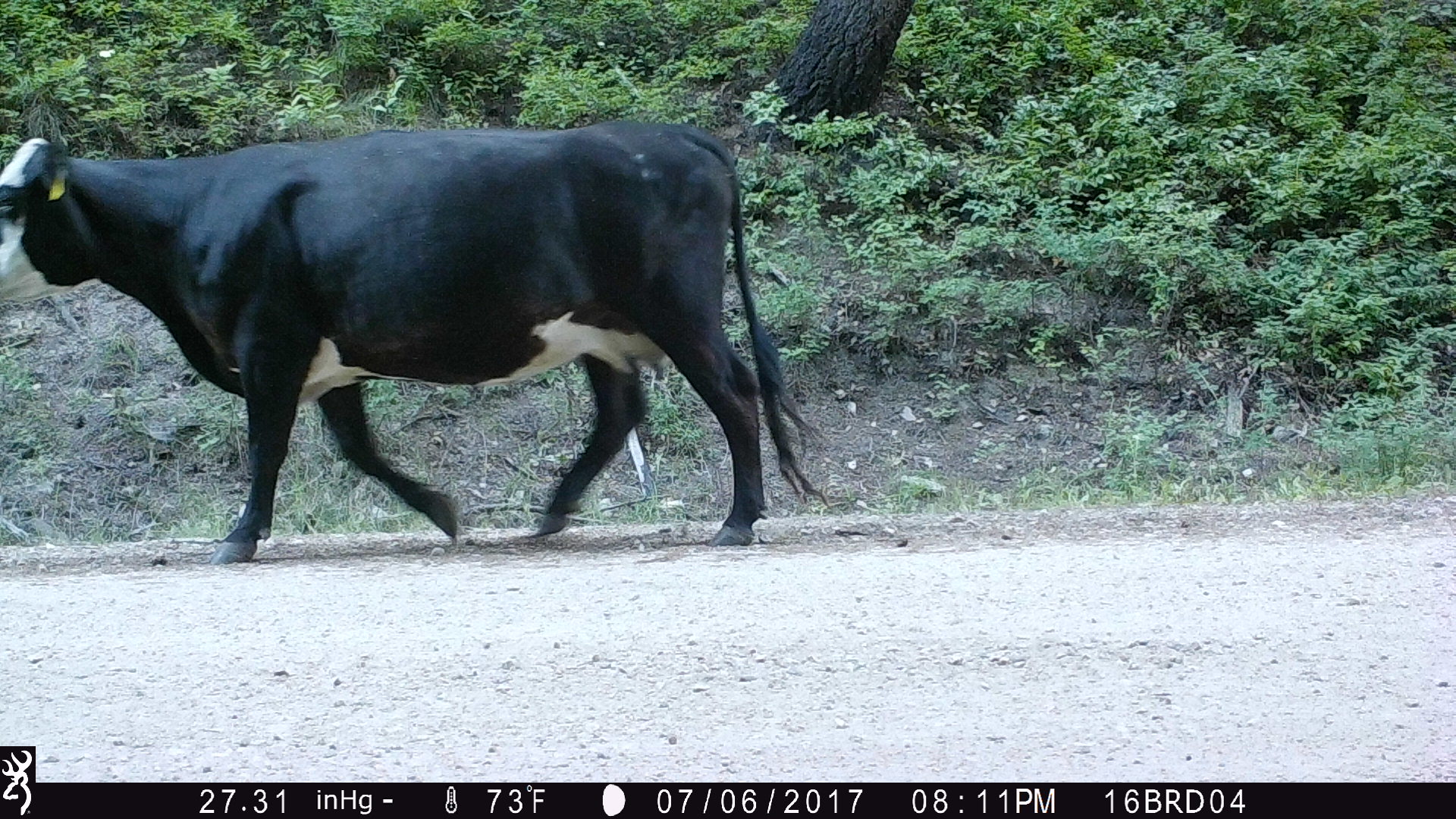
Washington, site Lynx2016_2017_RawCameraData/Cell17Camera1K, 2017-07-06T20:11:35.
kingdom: Animalia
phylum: Chordata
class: Mammalia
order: Artiodactyla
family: Bovidae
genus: Bos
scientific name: Bos taurus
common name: domestic cattle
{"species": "domestic cattle (Bos taurus)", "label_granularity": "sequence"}